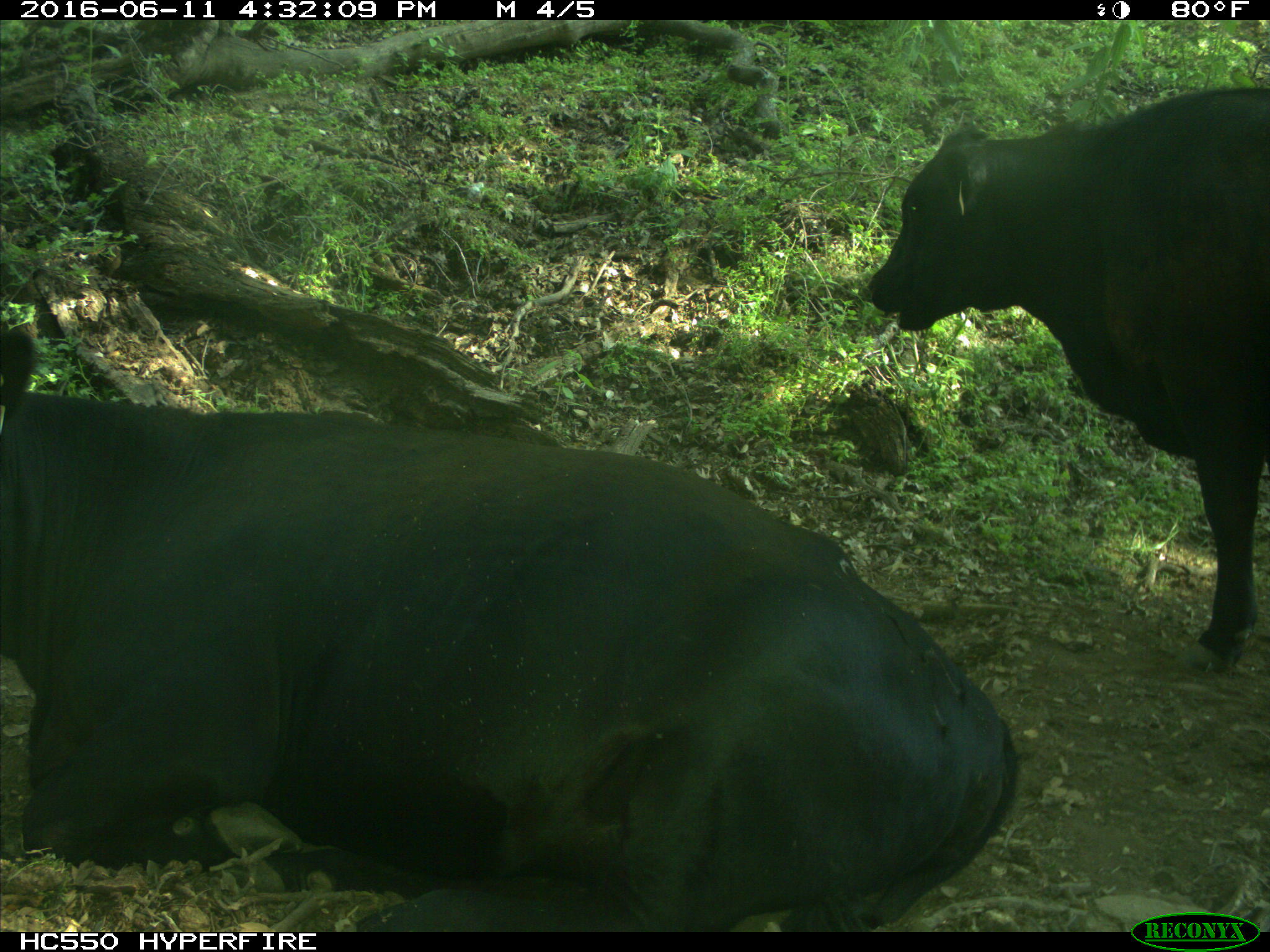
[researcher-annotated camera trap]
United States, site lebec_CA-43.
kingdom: Animalia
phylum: Chordata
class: Mammalia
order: Artiodactyla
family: Bovidae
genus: Bos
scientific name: Bos taurus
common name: domestic cow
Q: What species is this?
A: Bos taurus (domestic cow).